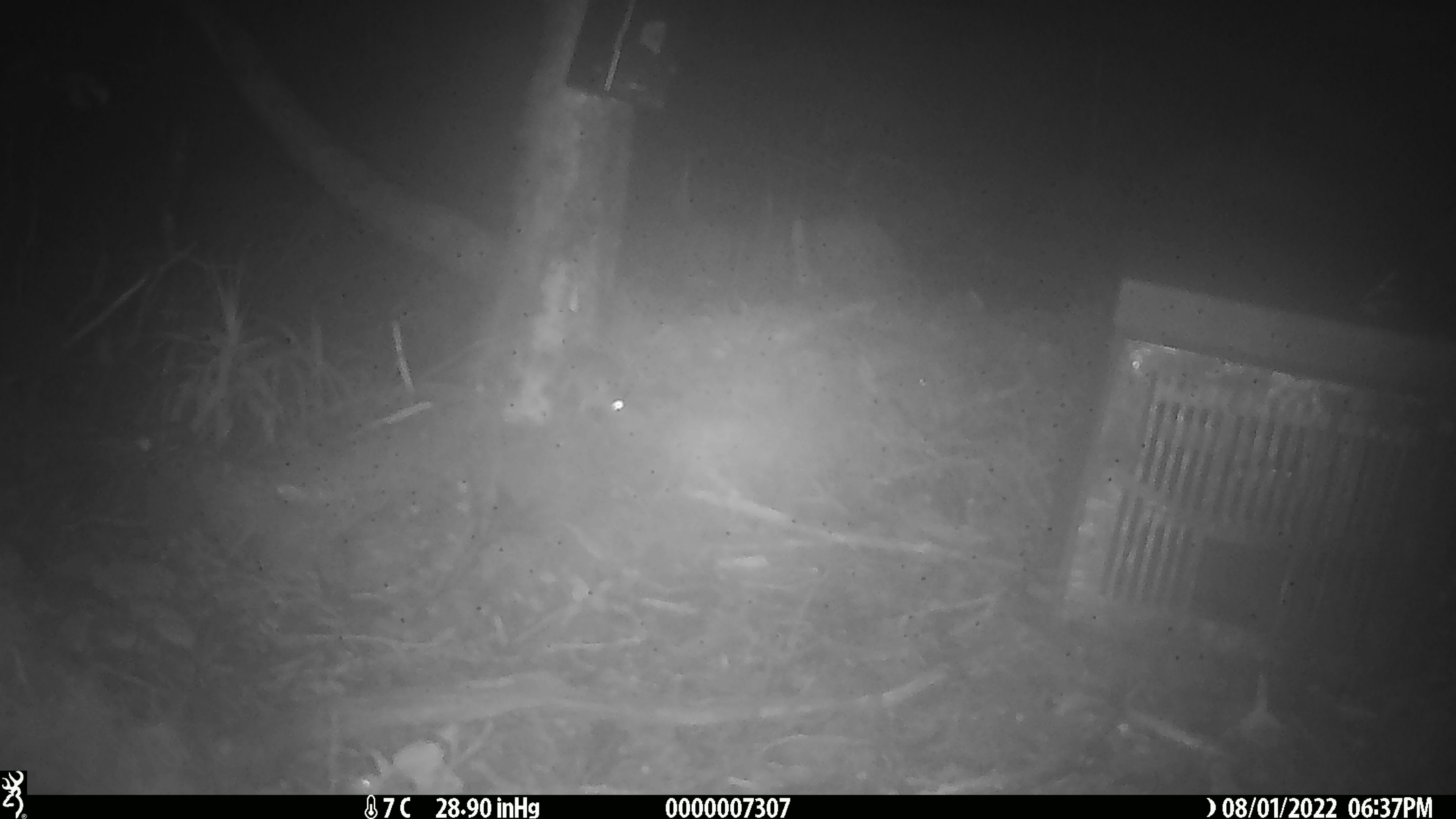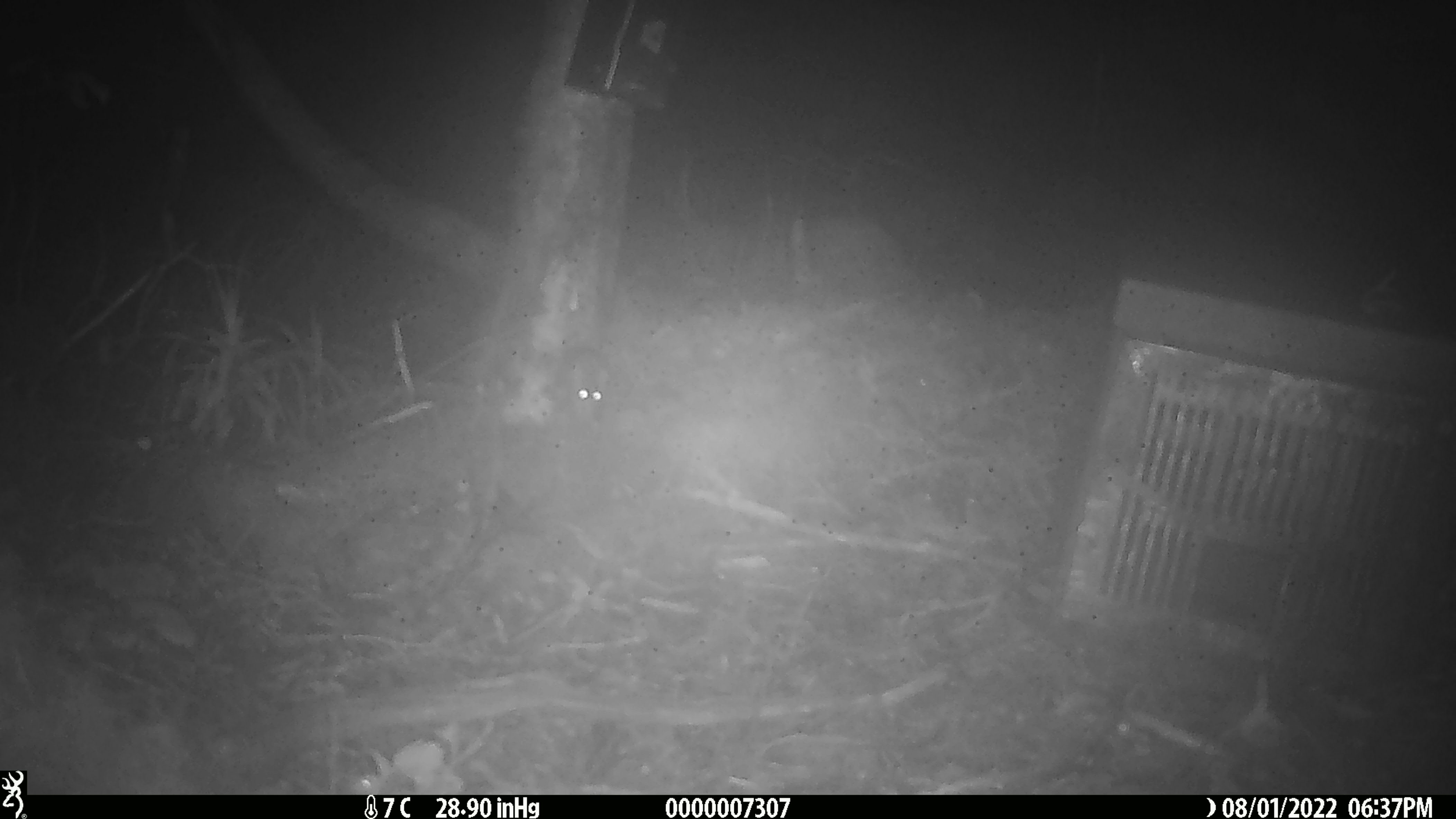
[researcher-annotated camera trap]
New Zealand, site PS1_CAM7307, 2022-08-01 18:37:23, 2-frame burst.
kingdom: Animalia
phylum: Chordata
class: Mammalia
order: Rodentia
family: Muridae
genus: Mus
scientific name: Mus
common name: mouse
Mouse (Mus).